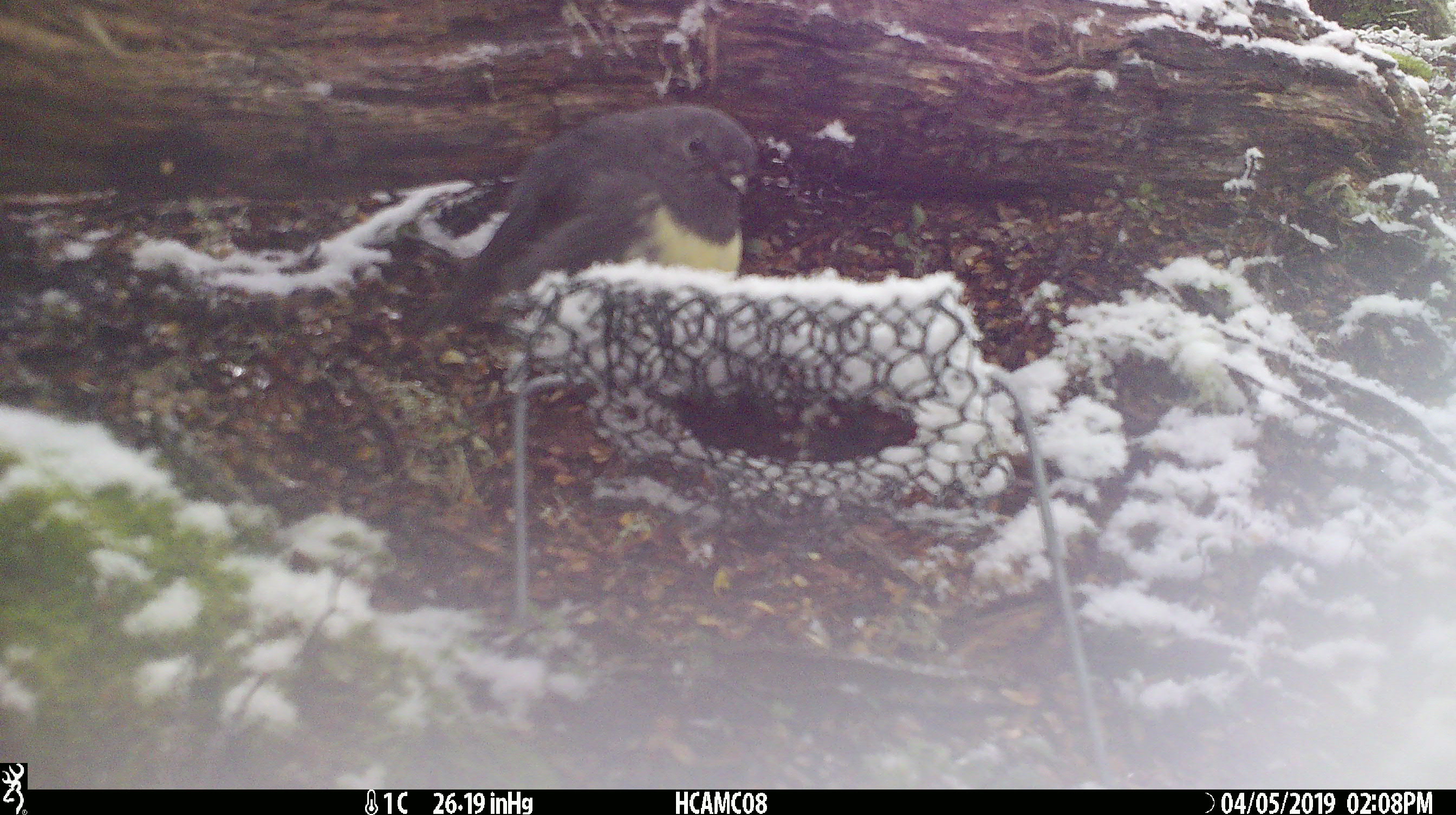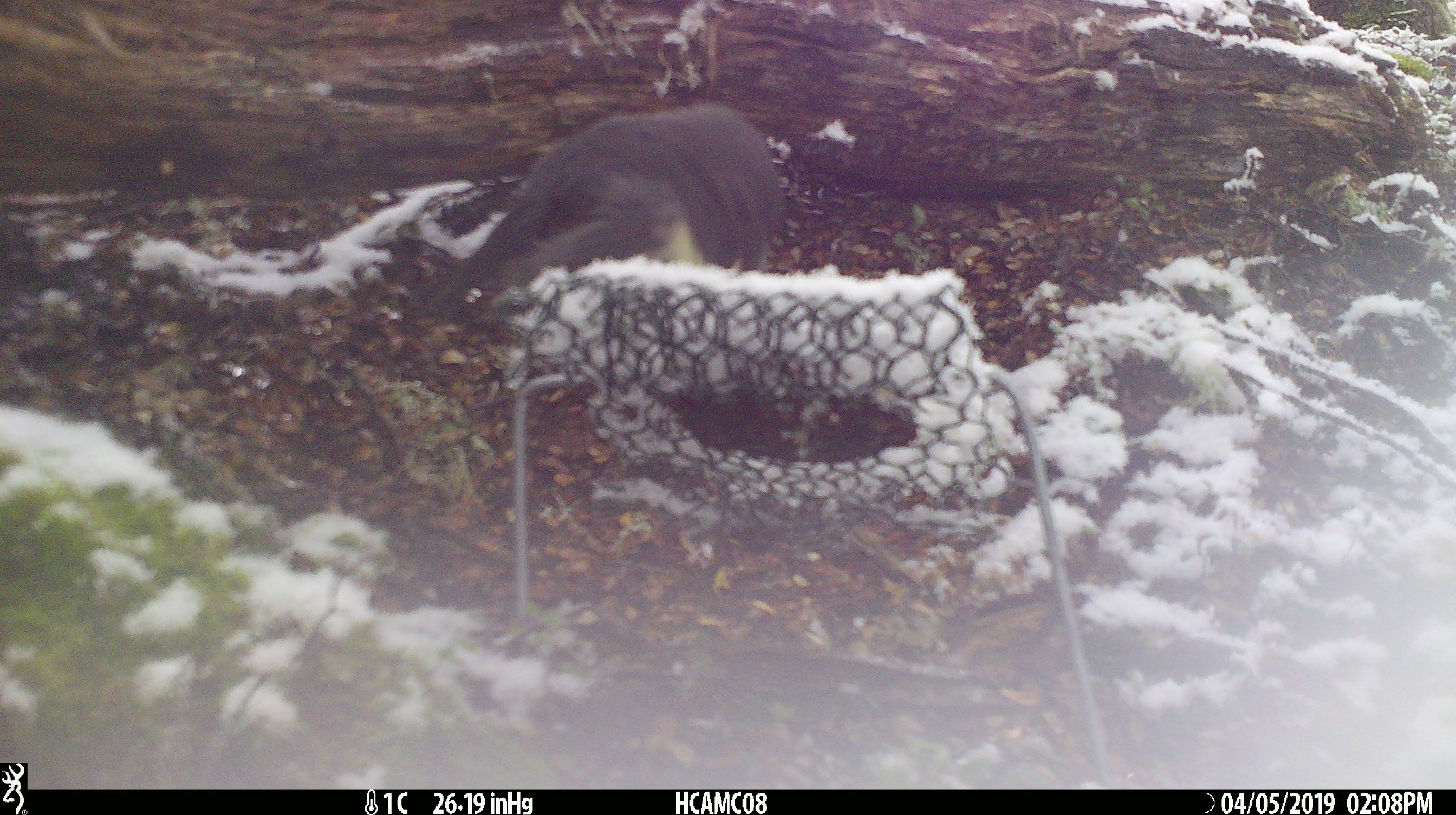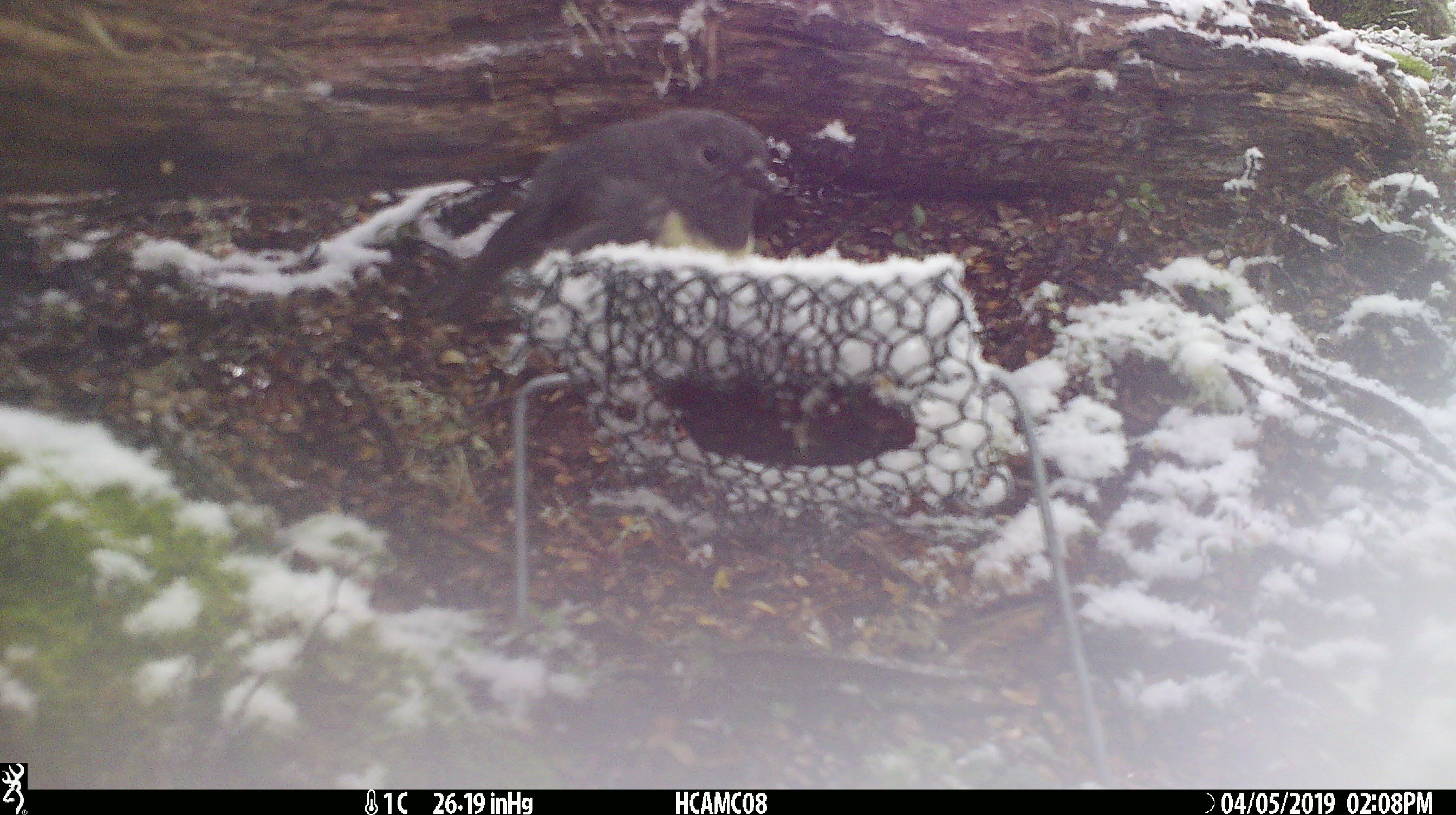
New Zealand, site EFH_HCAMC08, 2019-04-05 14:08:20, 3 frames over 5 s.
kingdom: Animalia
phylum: Chordata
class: Aves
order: Passeriformes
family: Petroicidae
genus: Petroica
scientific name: Petroica australis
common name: new zealand robin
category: robin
Robin (new zealand robin) (Petroica australis).